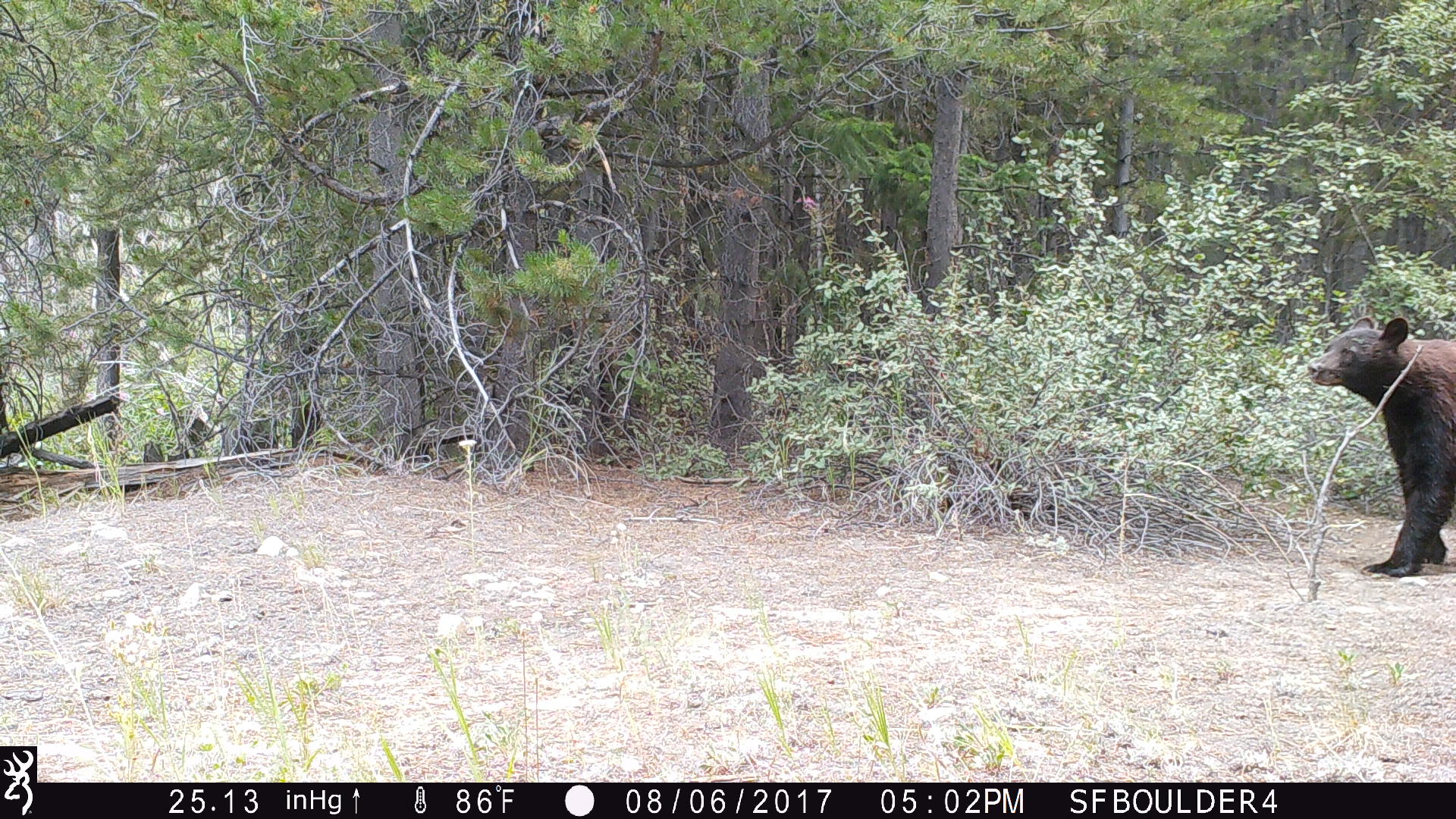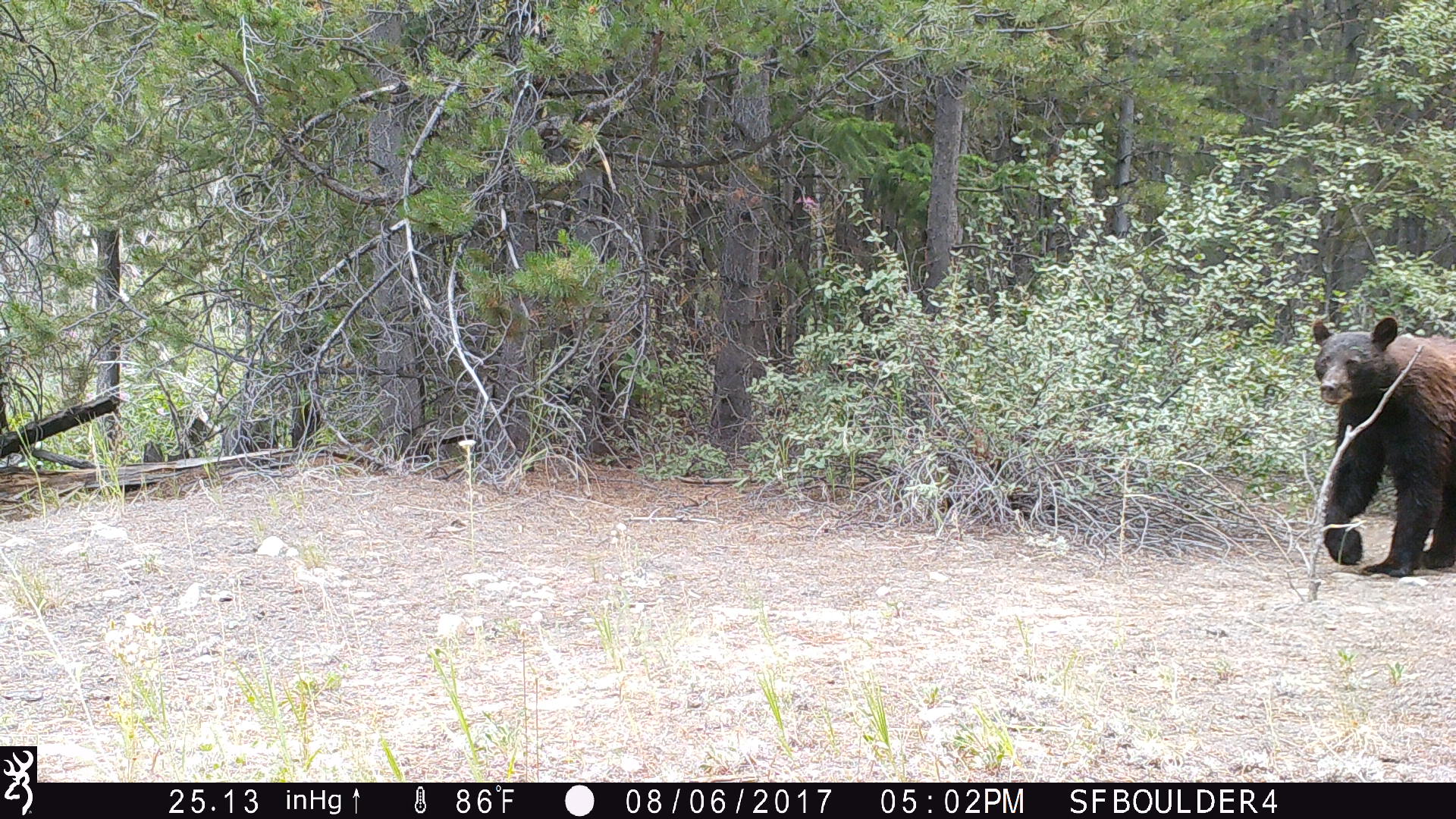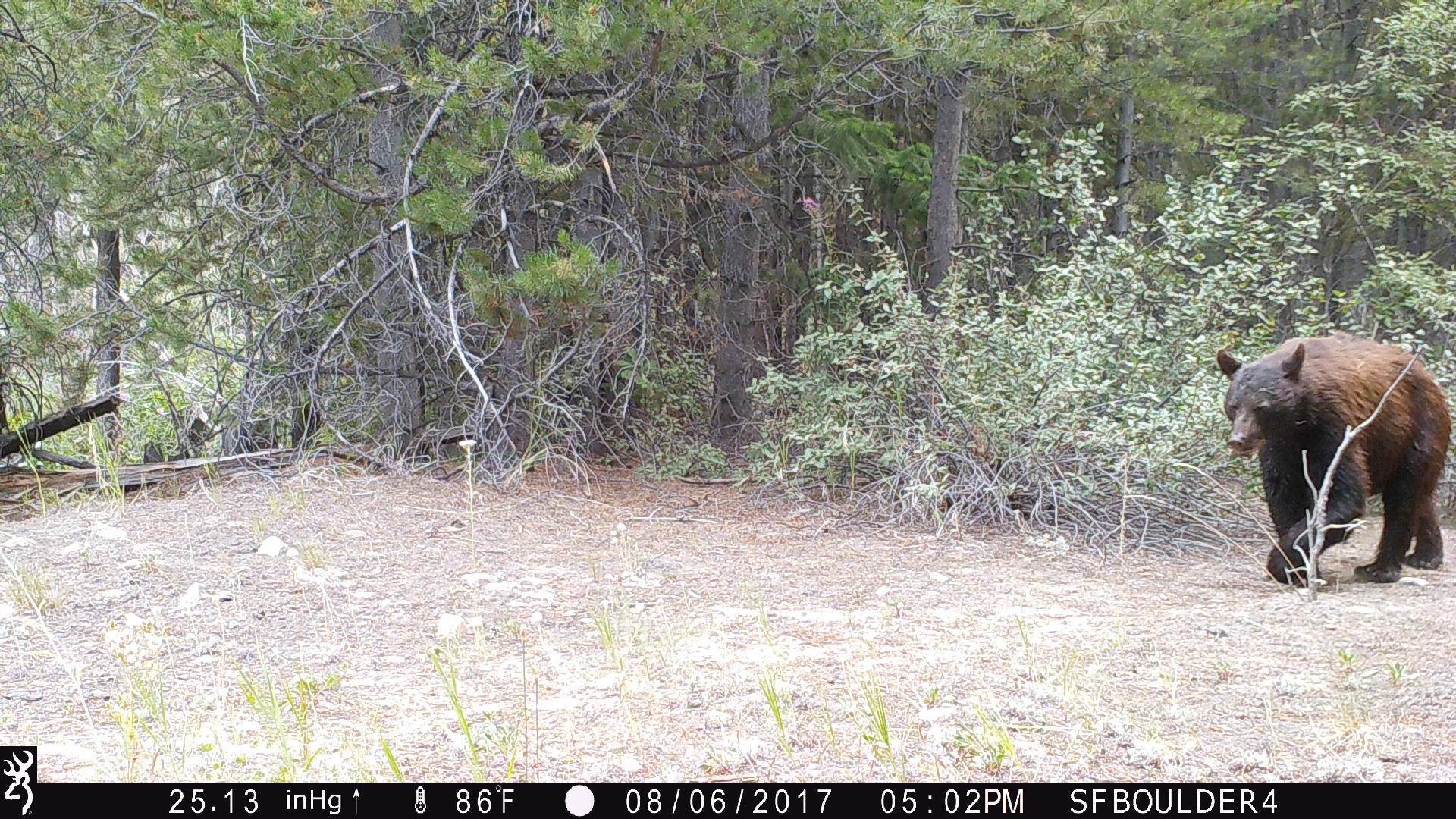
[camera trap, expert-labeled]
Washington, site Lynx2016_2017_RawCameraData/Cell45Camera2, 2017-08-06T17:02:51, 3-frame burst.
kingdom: Animalia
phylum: Chordata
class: Mammalia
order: Carnivora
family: Ursidae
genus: Ursus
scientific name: Ursus americanus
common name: american black bear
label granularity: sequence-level